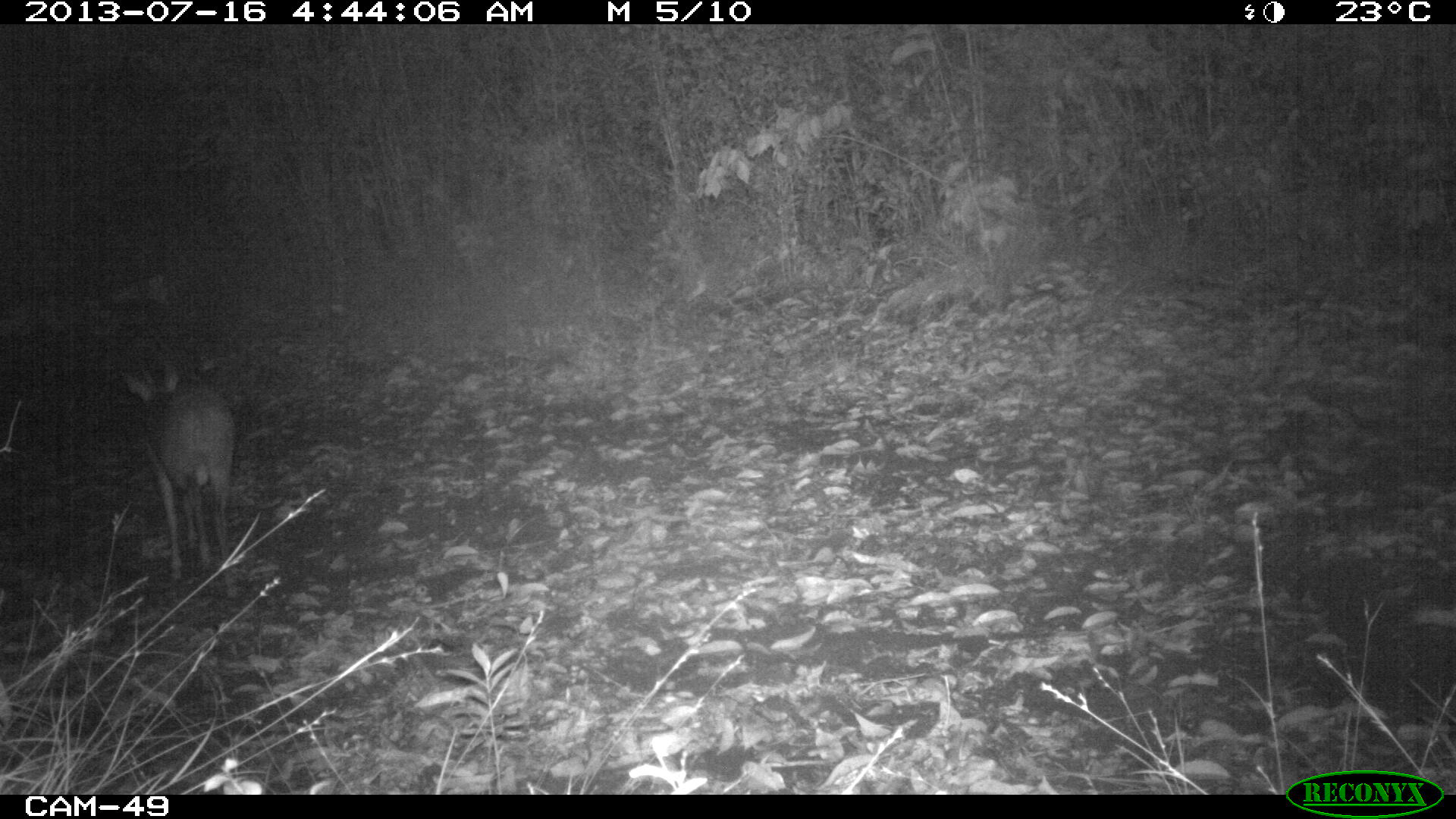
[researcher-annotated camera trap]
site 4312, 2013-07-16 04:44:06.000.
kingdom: Animalia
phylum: Chordata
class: Mammalia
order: Artiodactyla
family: Cervidae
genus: Mazama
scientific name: Mazama temama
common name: central american red brocket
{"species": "Mazama temama (central american red brocket)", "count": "1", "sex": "male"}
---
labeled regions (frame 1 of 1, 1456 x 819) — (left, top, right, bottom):
mazama temama: (122, 361, 238, 599)